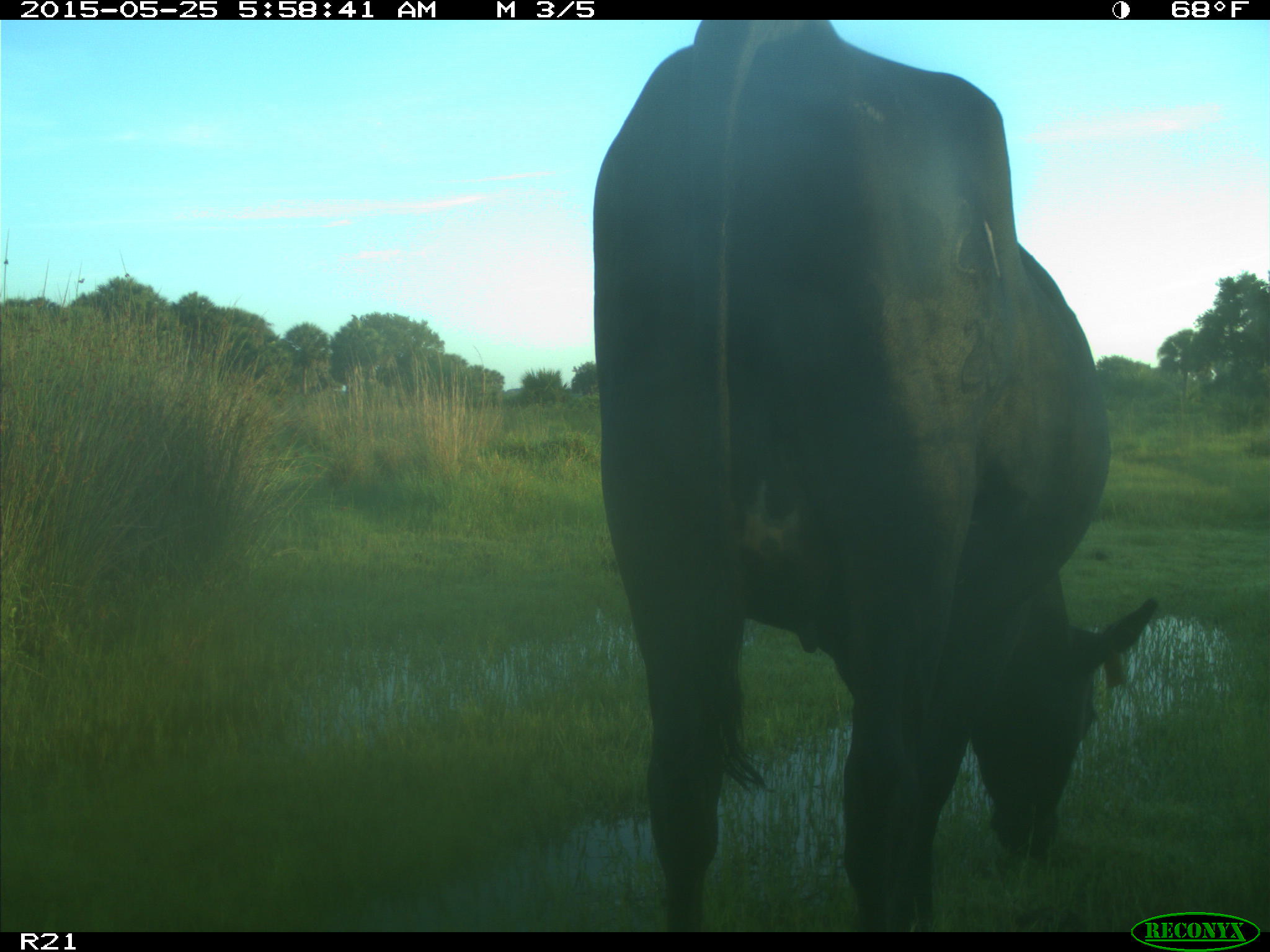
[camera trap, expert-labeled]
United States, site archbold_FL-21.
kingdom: Animalia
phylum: Chordata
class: Mammalia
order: Artiodactyla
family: Bovidae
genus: Bos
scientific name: Bos taurus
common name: domestic cow